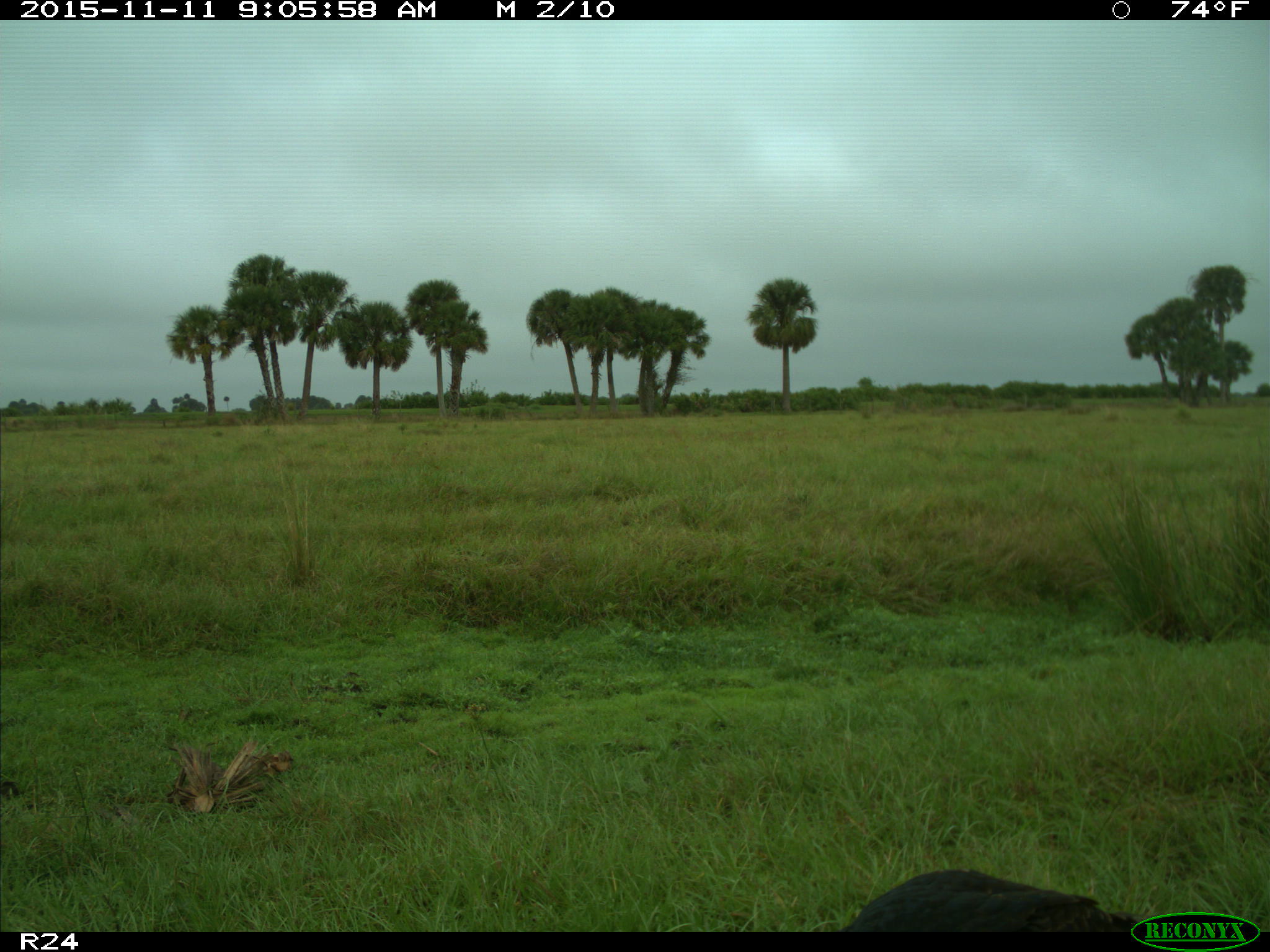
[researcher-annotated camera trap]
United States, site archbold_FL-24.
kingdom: Animalia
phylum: Chordata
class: Aves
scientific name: Aves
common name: birds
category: unidentified bird